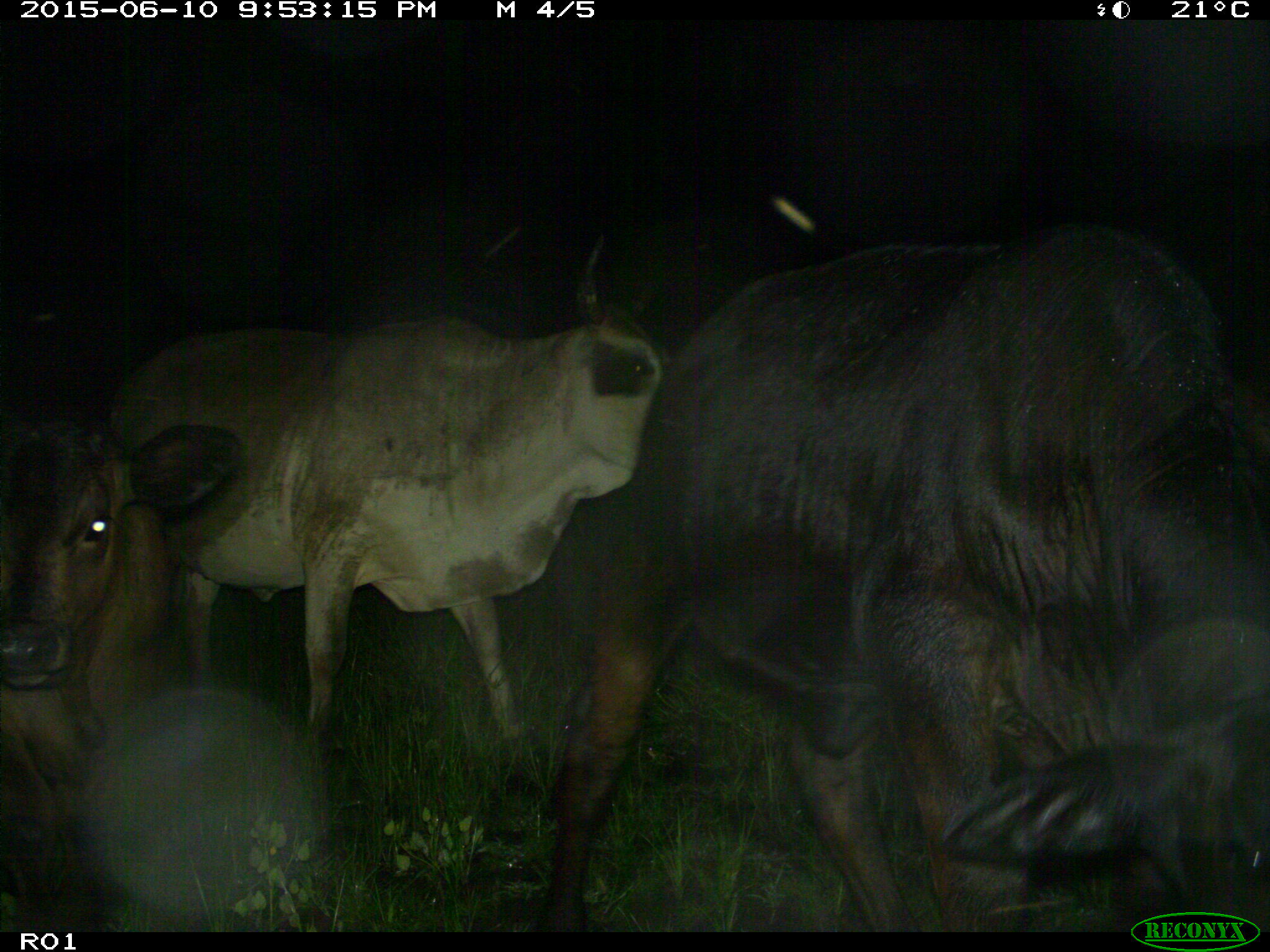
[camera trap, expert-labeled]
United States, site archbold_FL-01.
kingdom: Animalia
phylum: Chordata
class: Mammalia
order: Artiodactyla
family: Bovidae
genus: Bos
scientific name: Bos taurus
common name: domestic cow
Bos taurus (domestic cow).